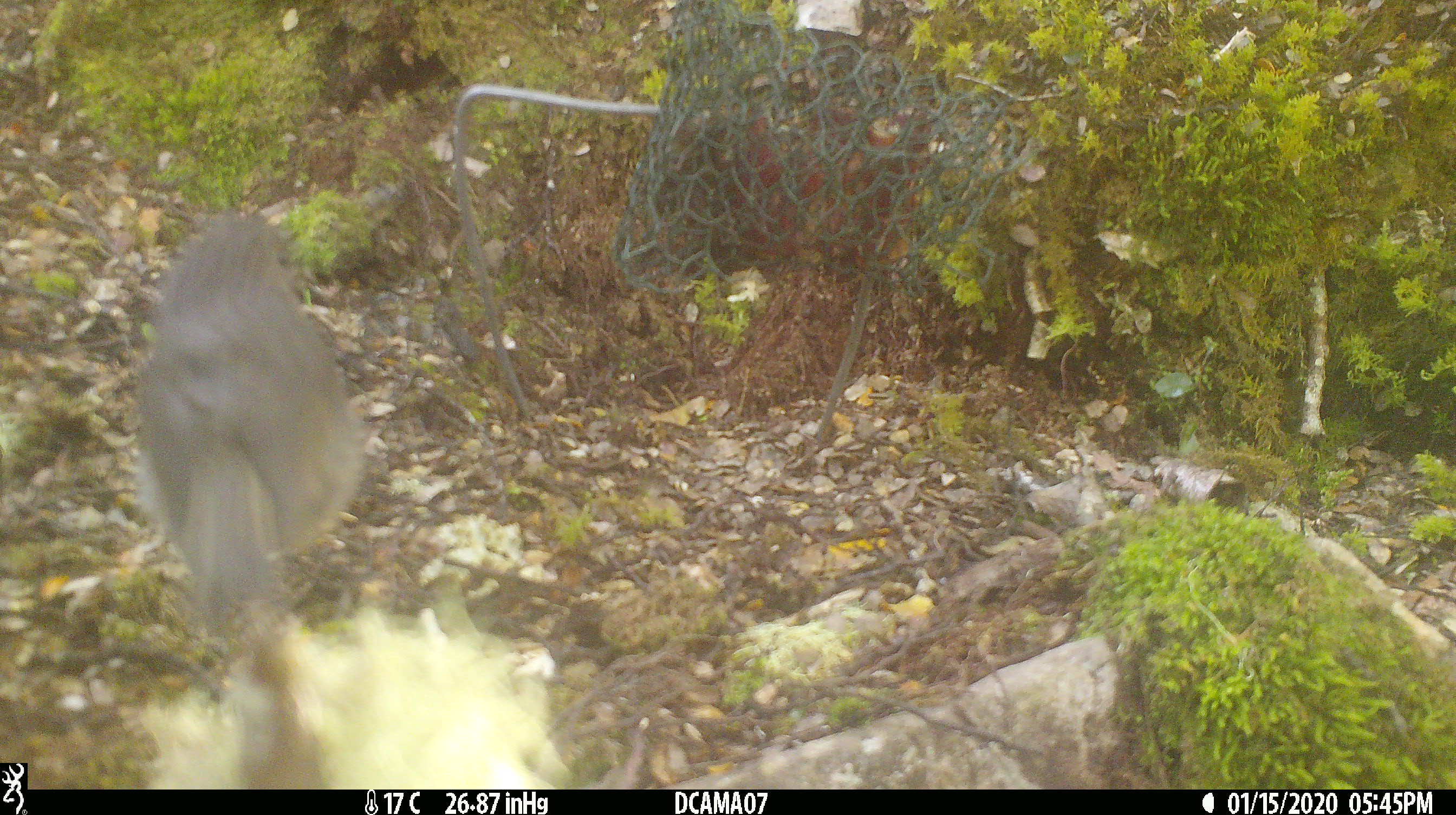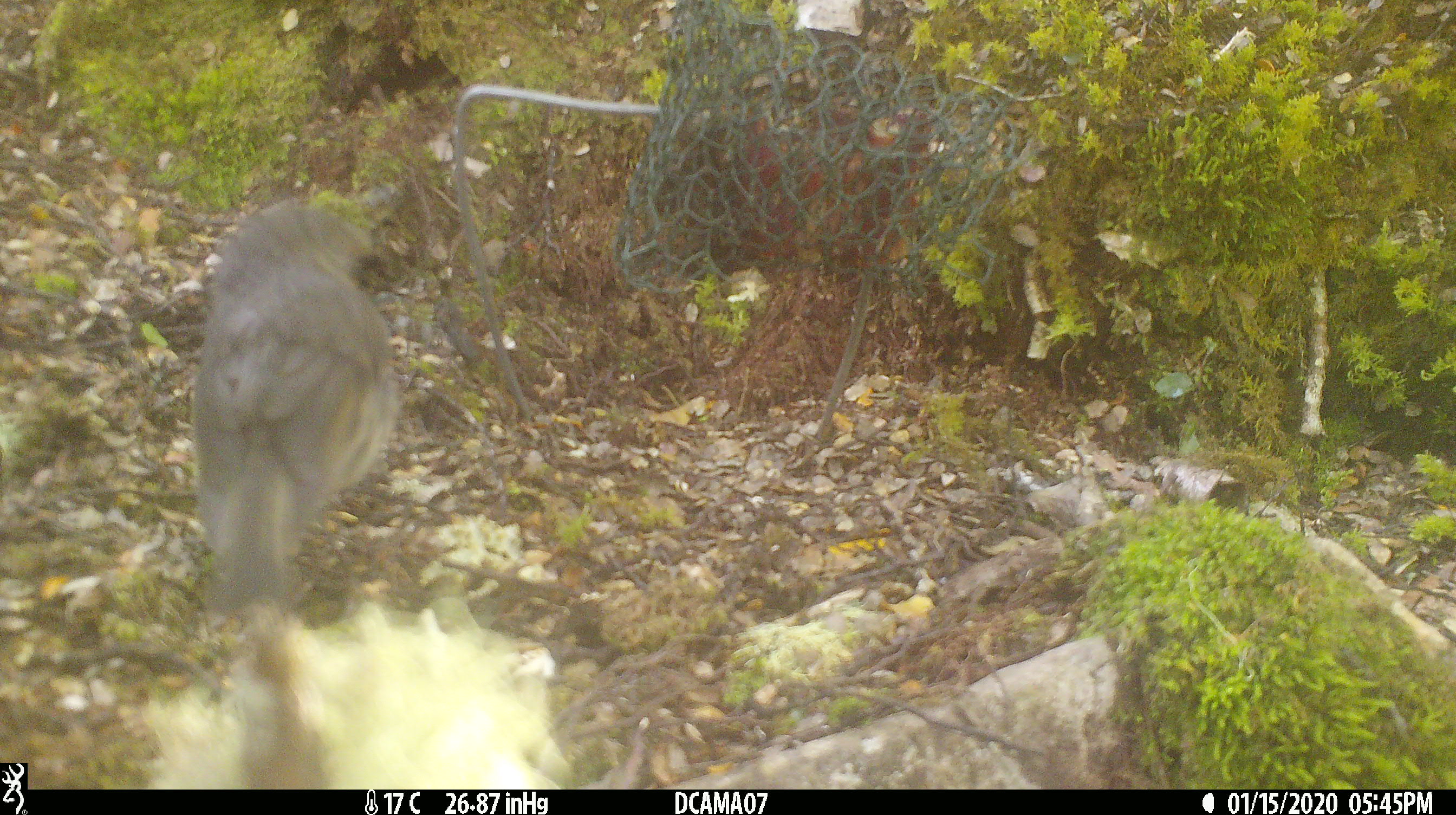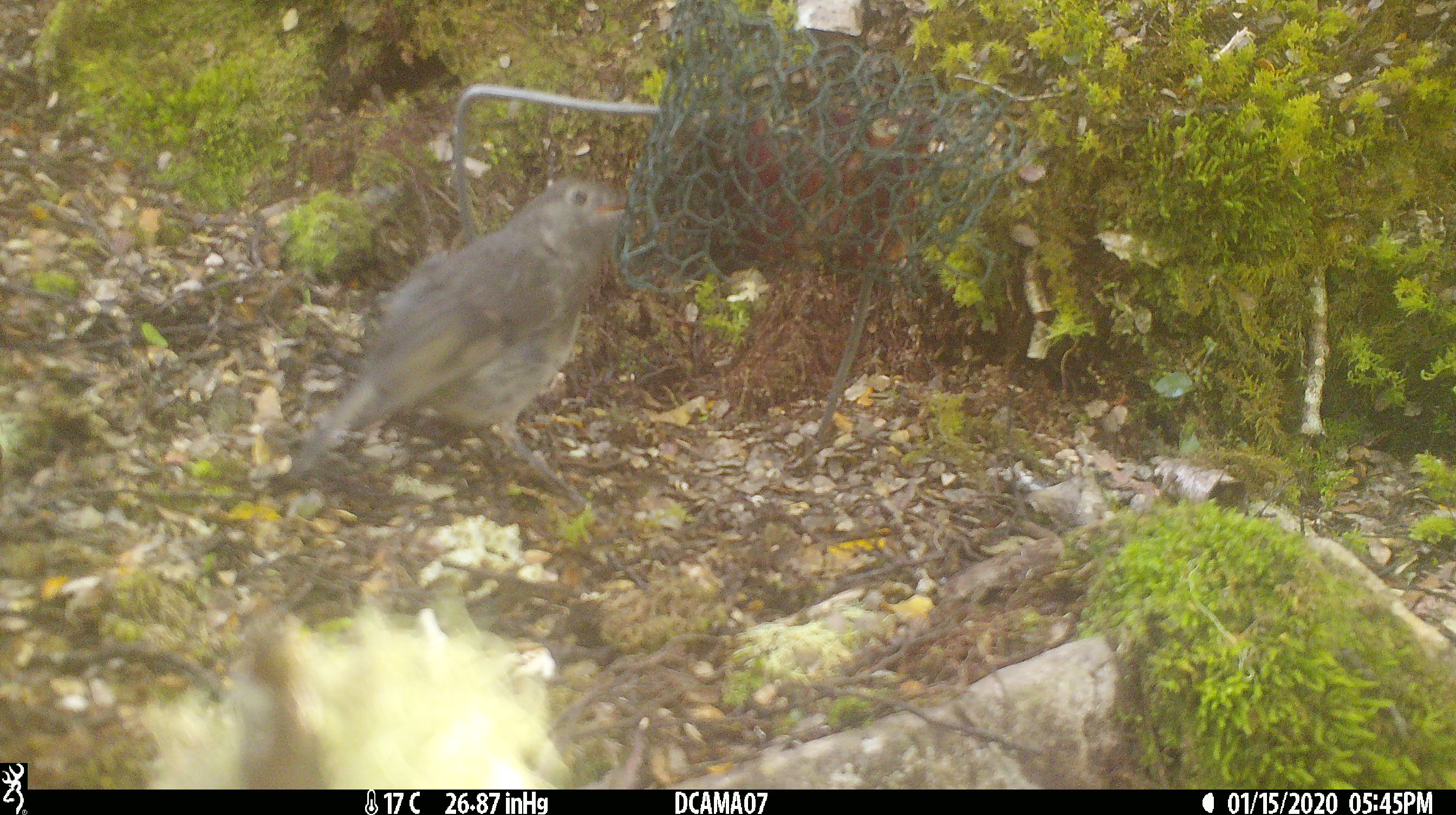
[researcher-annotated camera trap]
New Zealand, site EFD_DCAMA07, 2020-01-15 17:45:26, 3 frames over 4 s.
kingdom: Animalia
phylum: Chordata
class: Aves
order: Passeriformes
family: Petroicidae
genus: Petroica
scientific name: Petroica australis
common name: new zealand robin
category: robin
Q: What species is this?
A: Robin (new zealand robin) (Petroica australis).